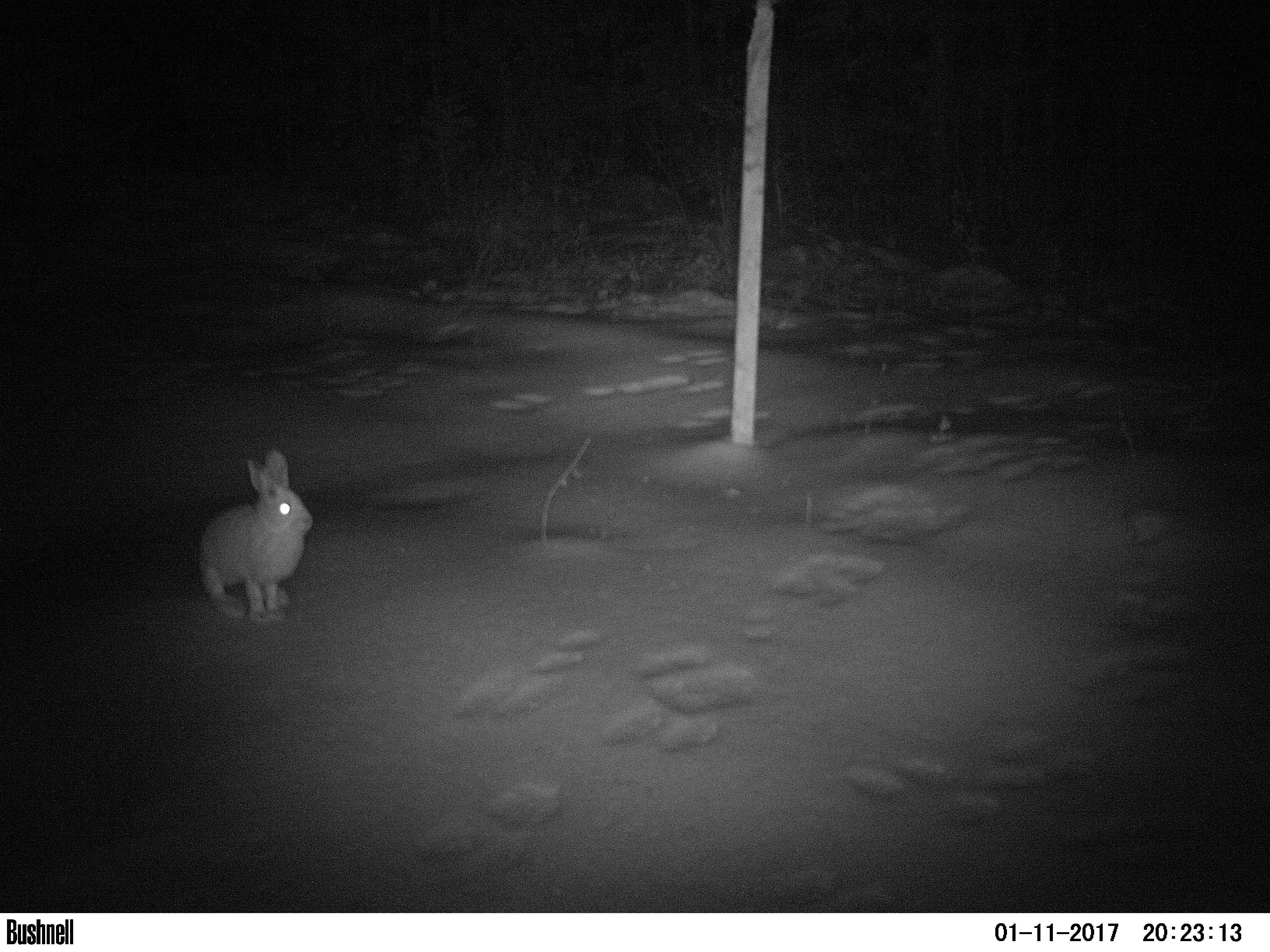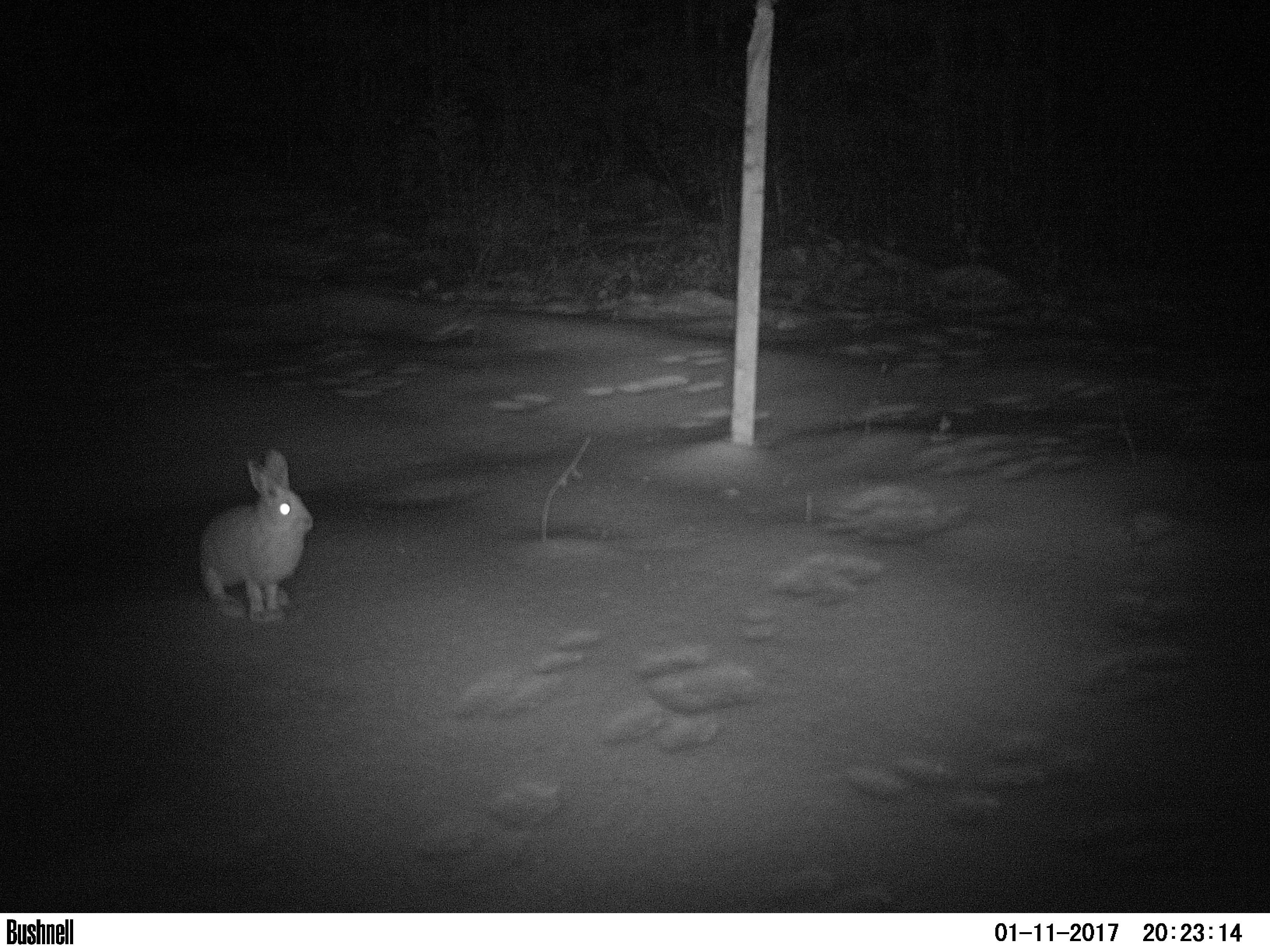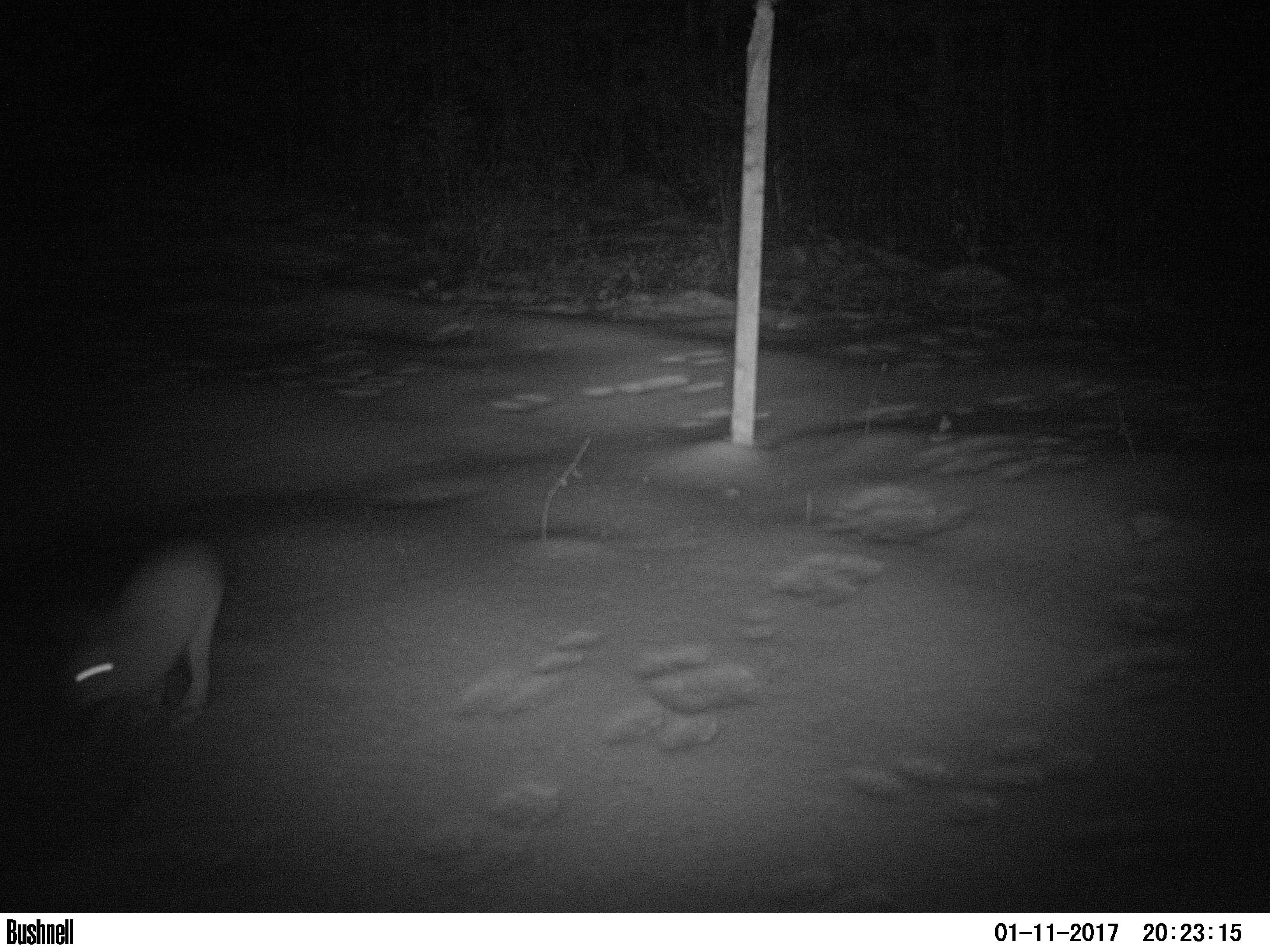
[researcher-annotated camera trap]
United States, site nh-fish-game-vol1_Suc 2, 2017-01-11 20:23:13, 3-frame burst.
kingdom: Animalia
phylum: Chordata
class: Mammalia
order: Lagomorpha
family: Leporidae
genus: Lepus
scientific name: Lepus americanus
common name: snowshoe hare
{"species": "snowshoe hare (Lepus americanus)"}